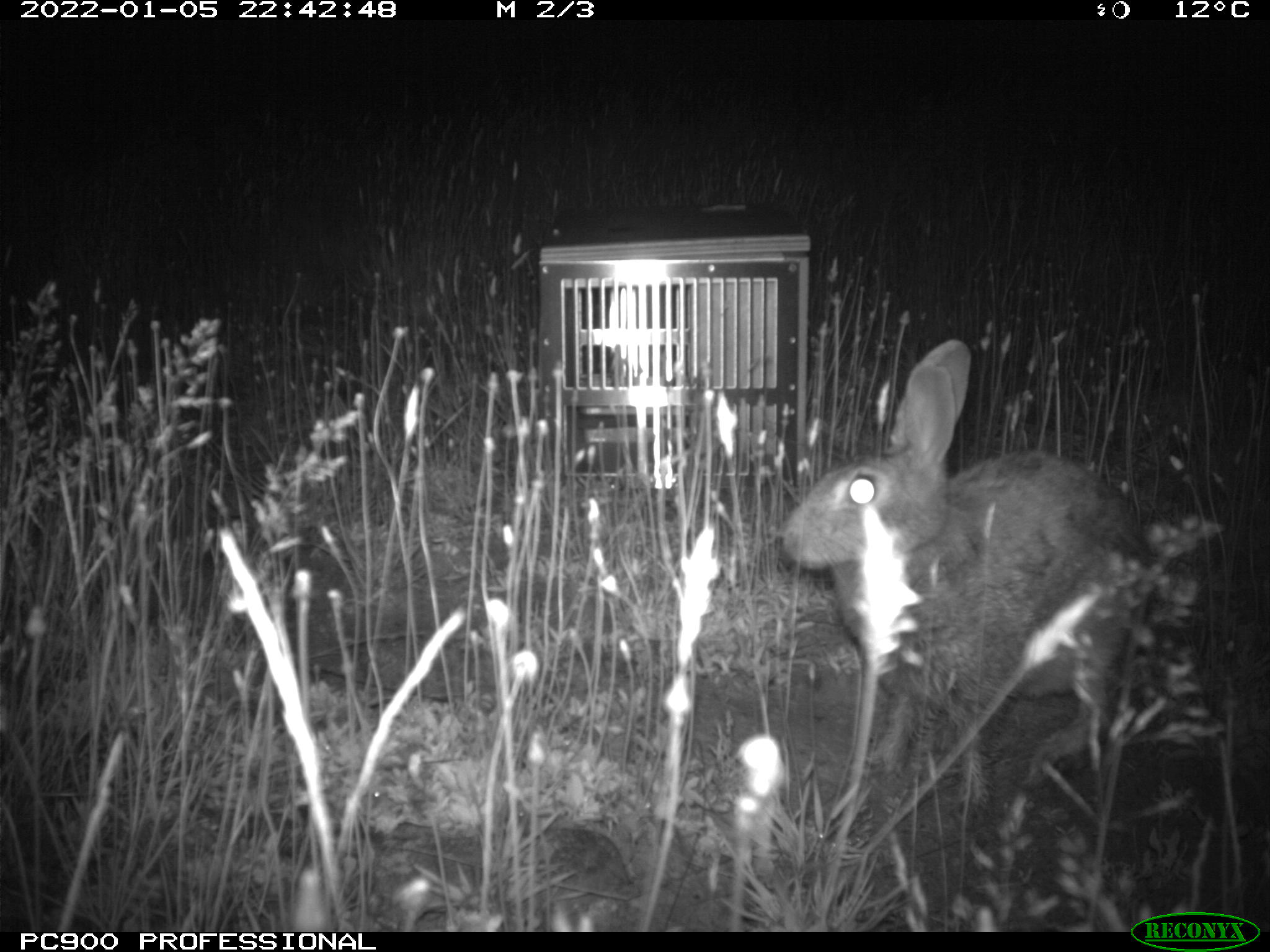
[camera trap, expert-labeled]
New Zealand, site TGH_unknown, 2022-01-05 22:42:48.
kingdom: Animalia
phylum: Chordata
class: Mammalia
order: Lagomorpha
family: Leporidae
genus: Oryctolagus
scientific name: Oryctolagus cuniculus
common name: european rabbit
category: rabbit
Rabbit (european rabbit) (Oryctolagus cuniculus).